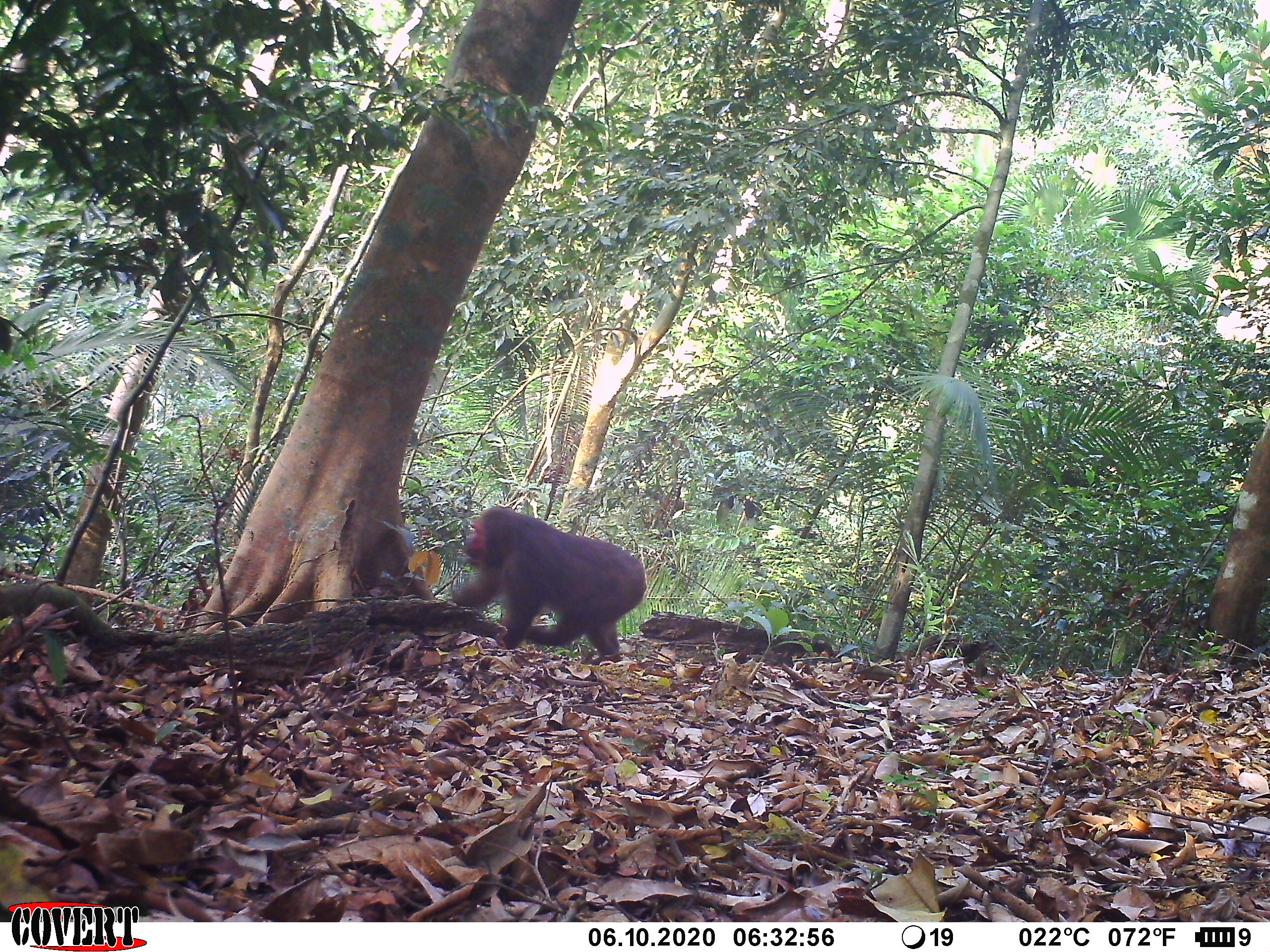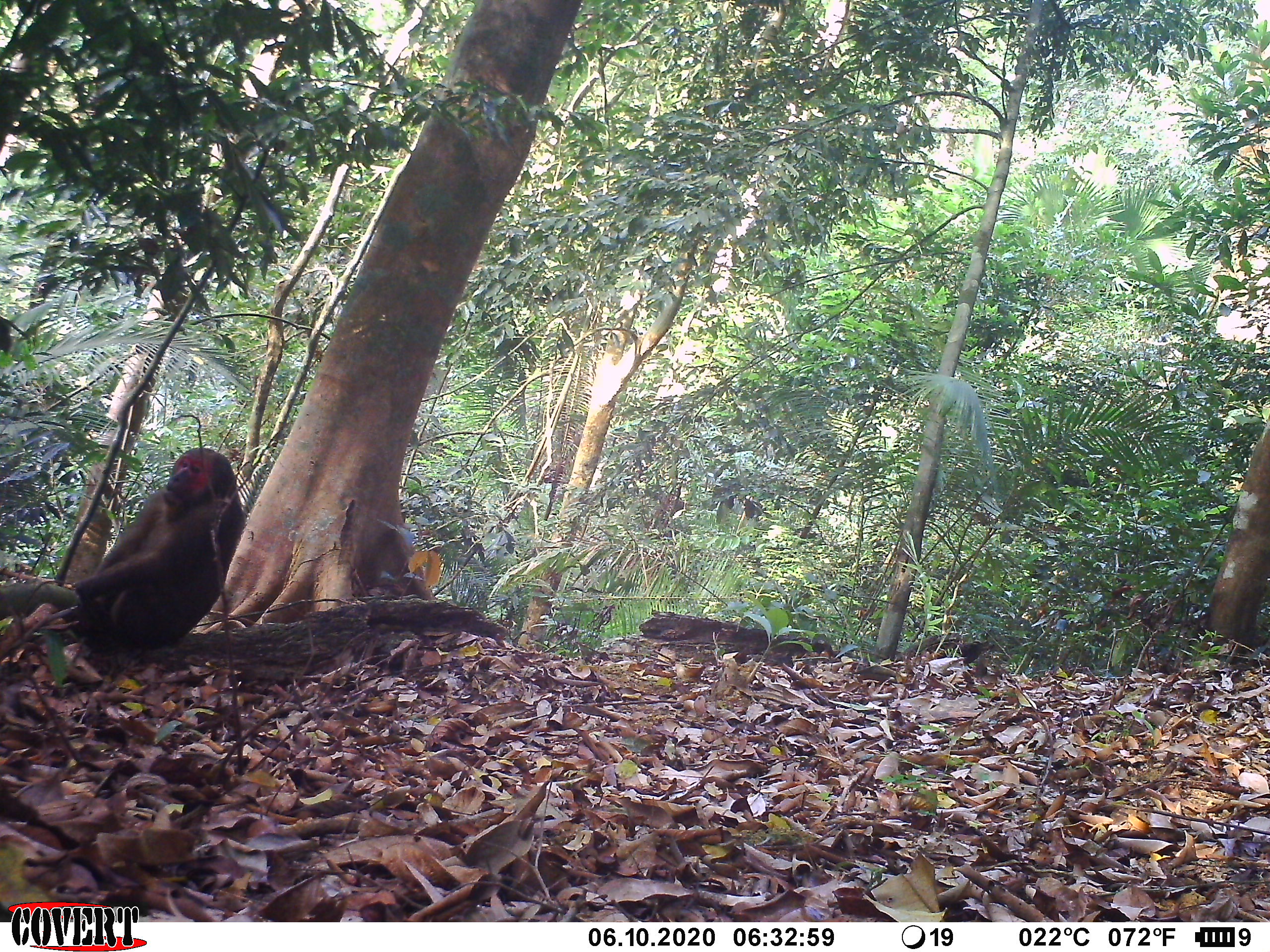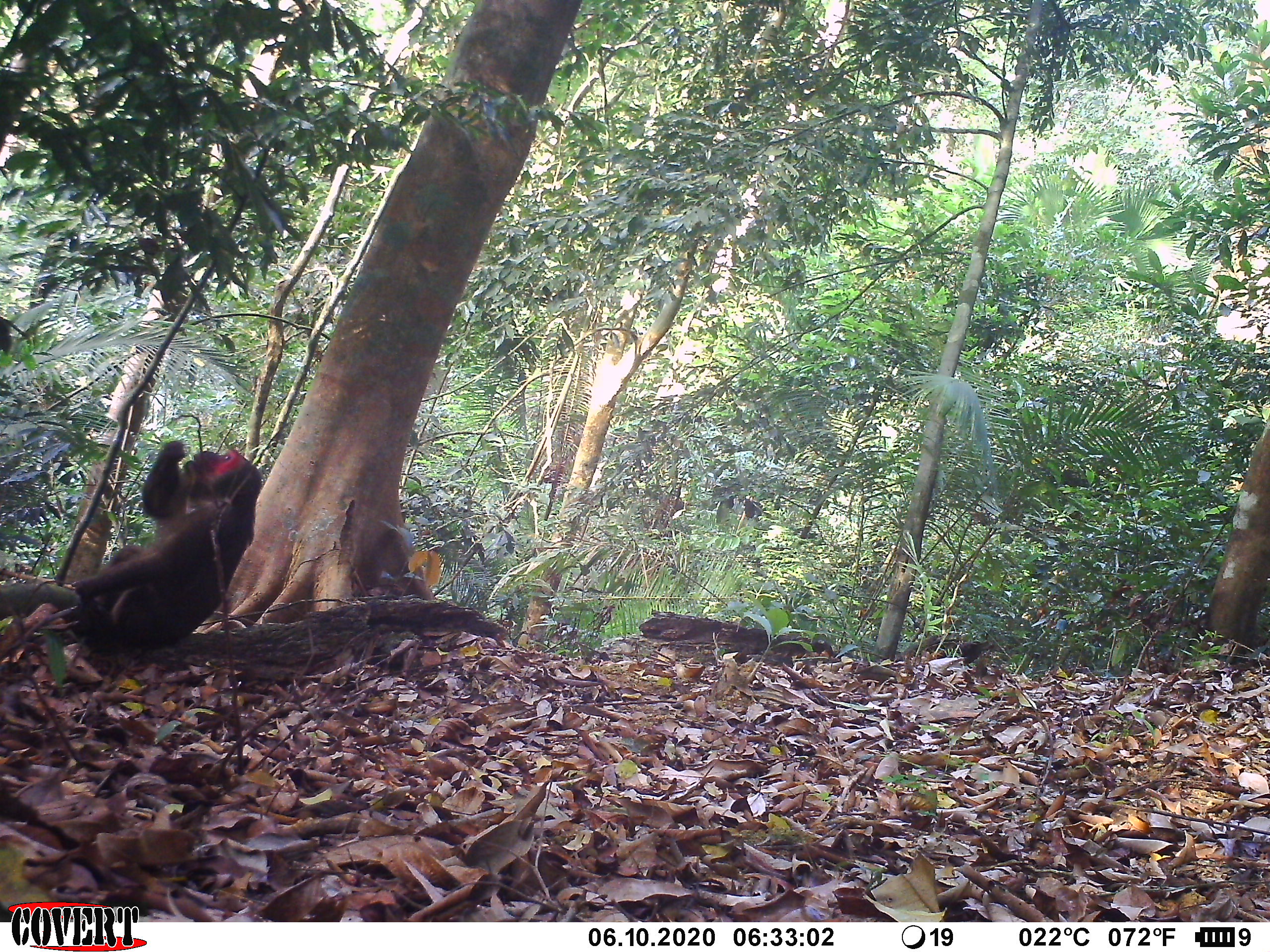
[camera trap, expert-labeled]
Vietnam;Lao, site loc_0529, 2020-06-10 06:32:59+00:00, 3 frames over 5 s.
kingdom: Animalia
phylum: Chordata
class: Mammalia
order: Primates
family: Cercopithecidae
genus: Macaca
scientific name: Macaca arctoides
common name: stump-tailed macaque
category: stump tailed macaque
Stump tailed macaque (stump-tailed macaque) (Macaca arctoides). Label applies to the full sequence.